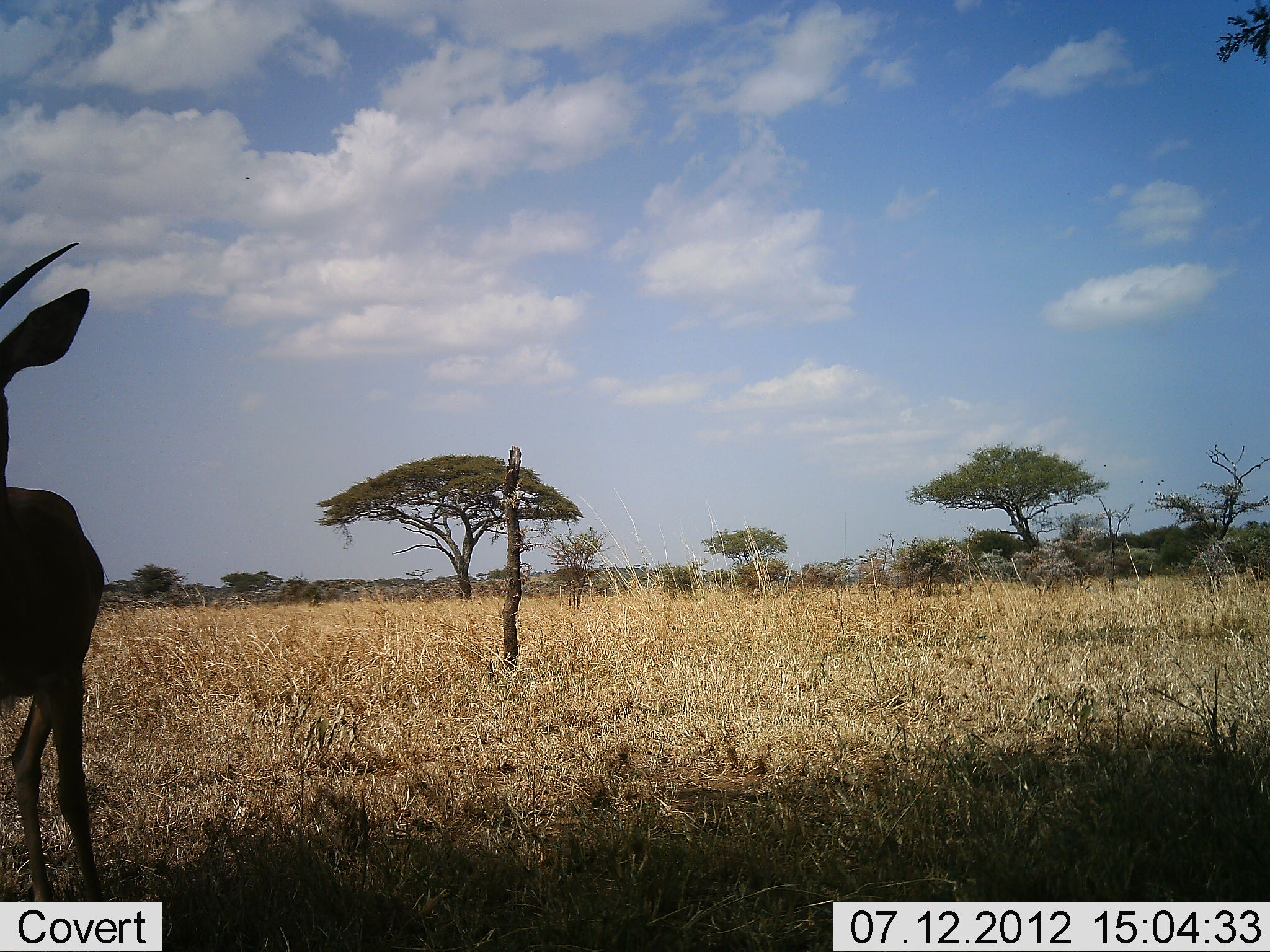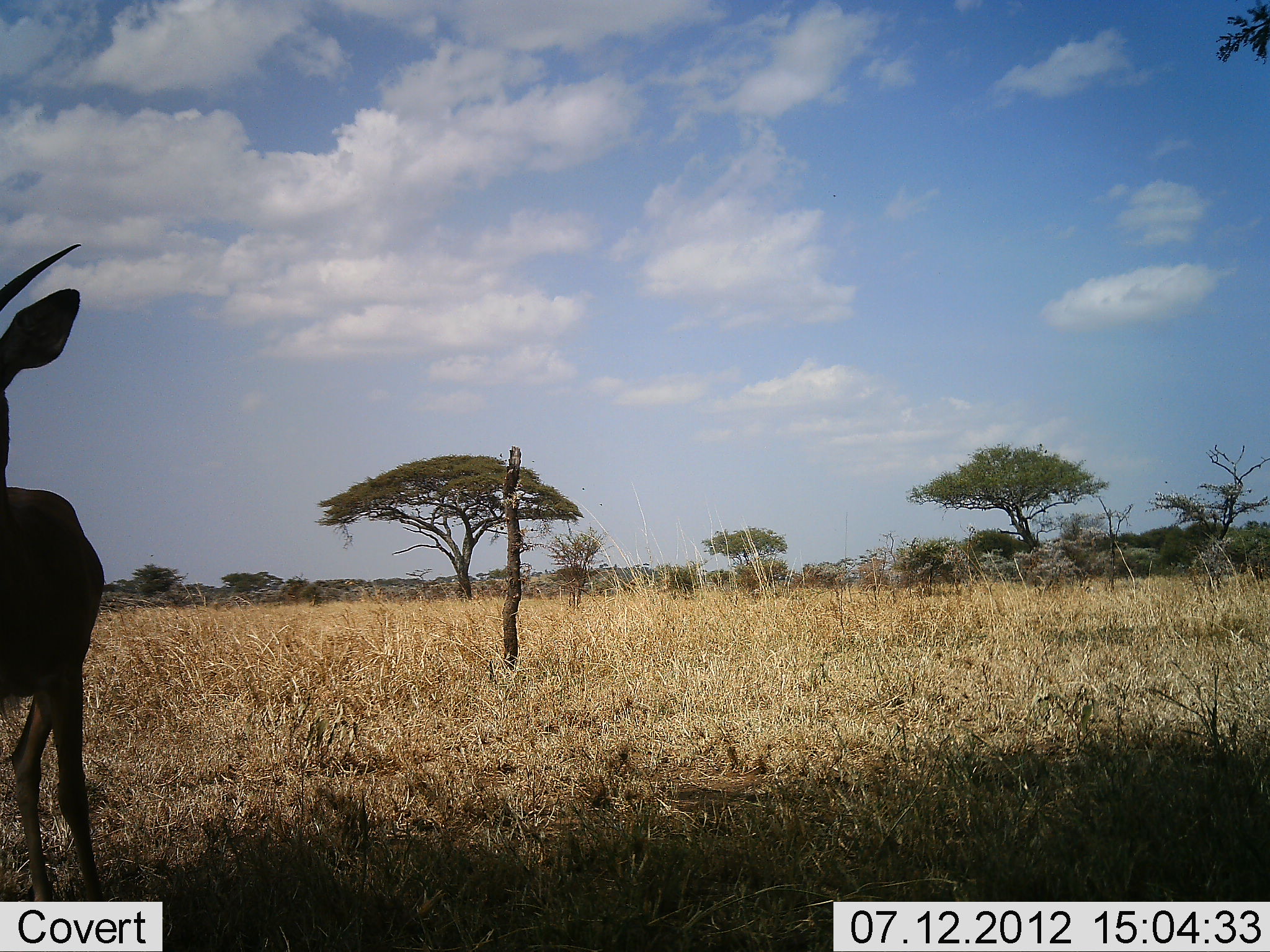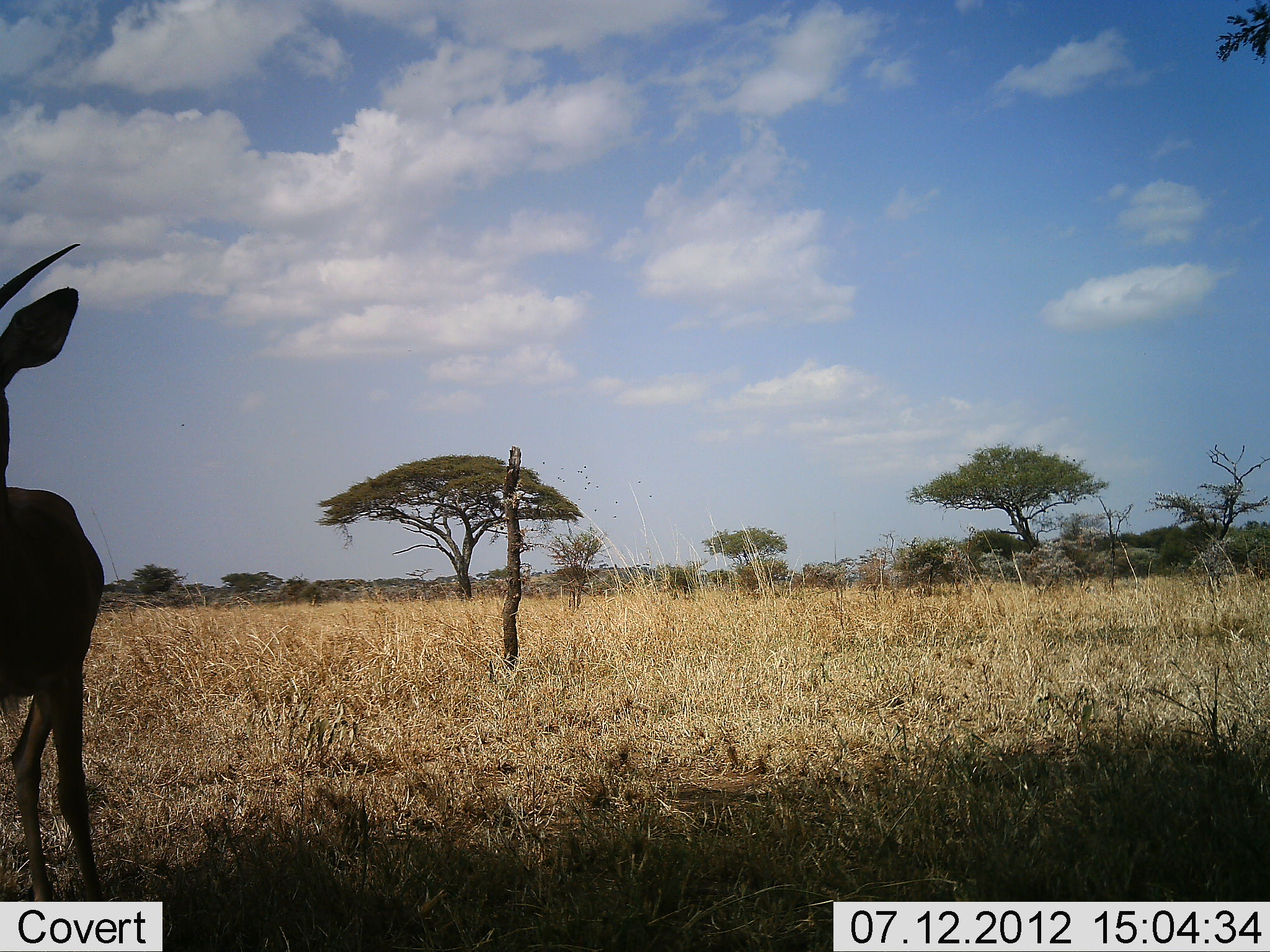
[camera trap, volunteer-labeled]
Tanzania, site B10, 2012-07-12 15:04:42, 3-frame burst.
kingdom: Animalia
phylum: Chordata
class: Mammalia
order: Artiodactyla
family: Bovidae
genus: Nanger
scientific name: Nanger granti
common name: grant's gazelle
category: gazellegrants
Gazellegrants (grant's gazelle) (Nanger granti), count 1. Behavior (volunteer vote fractions): standing 100%, resting 0%, moving 0%, interacting 0%. Young present (vote fraction): 0%. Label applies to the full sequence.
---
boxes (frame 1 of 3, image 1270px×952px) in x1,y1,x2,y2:
animal: 0,239,107,929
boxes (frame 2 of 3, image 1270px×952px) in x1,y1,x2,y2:
animal: 0,240,113,937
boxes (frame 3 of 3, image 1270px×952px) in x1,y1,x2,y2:
animal: 0,240,112,922